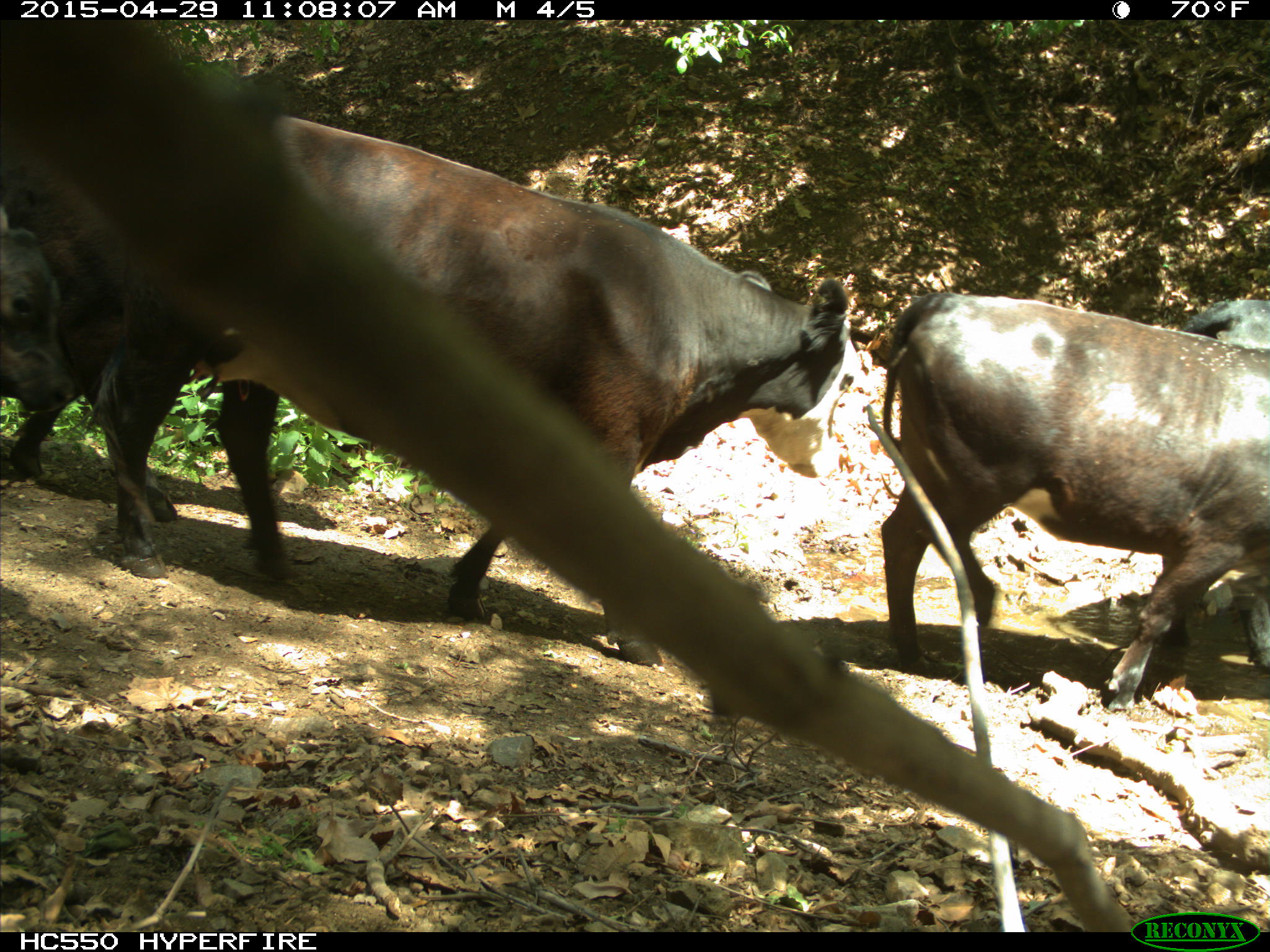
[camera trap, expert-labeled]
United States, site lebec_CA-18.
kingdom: Animalia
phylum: Chordata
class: Mammalia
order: Artiodactyla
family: Bovidae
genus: Bos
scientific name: Bos taurus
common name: domestic cow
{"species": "Bos taurus (domestic cow)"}